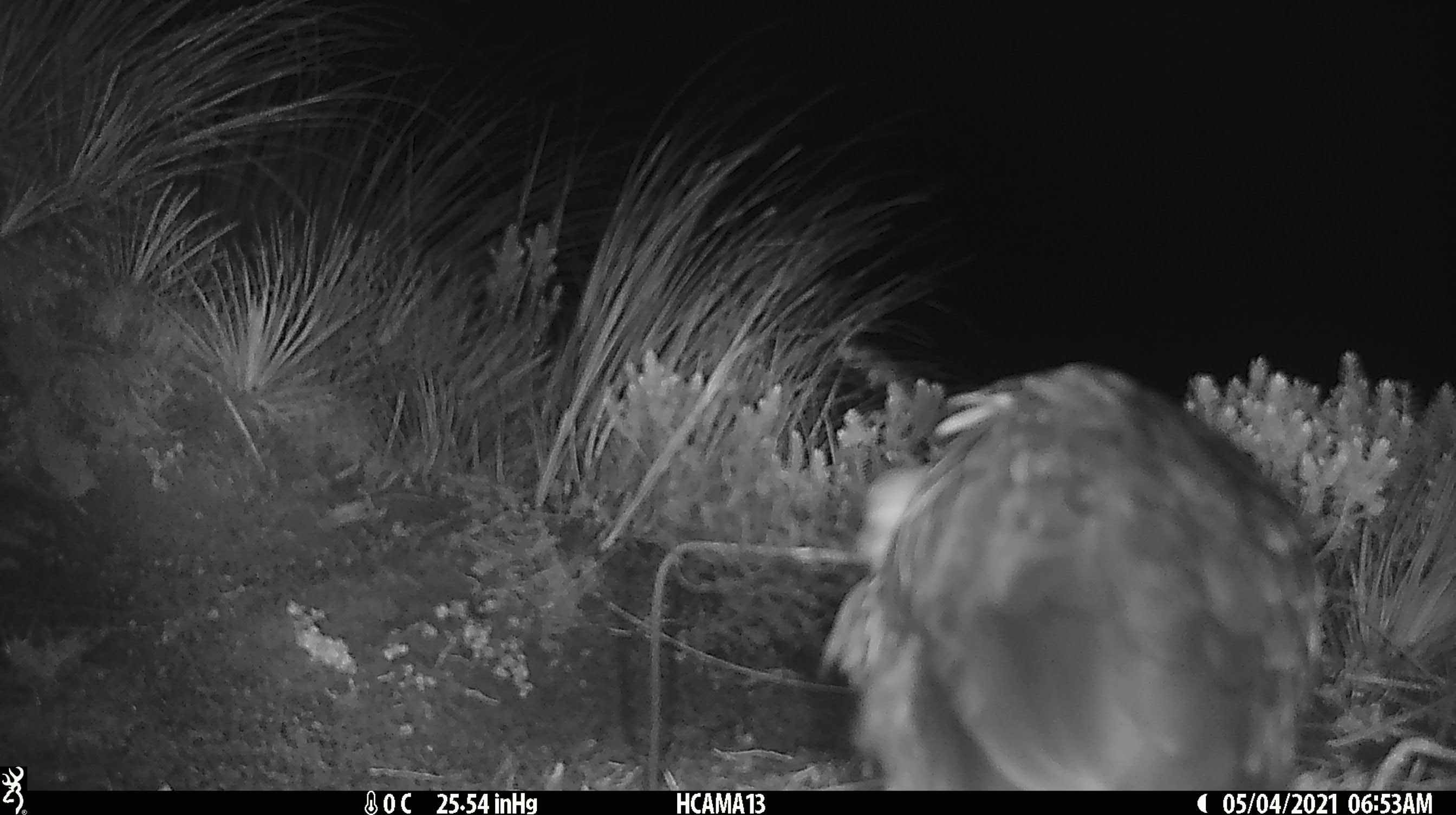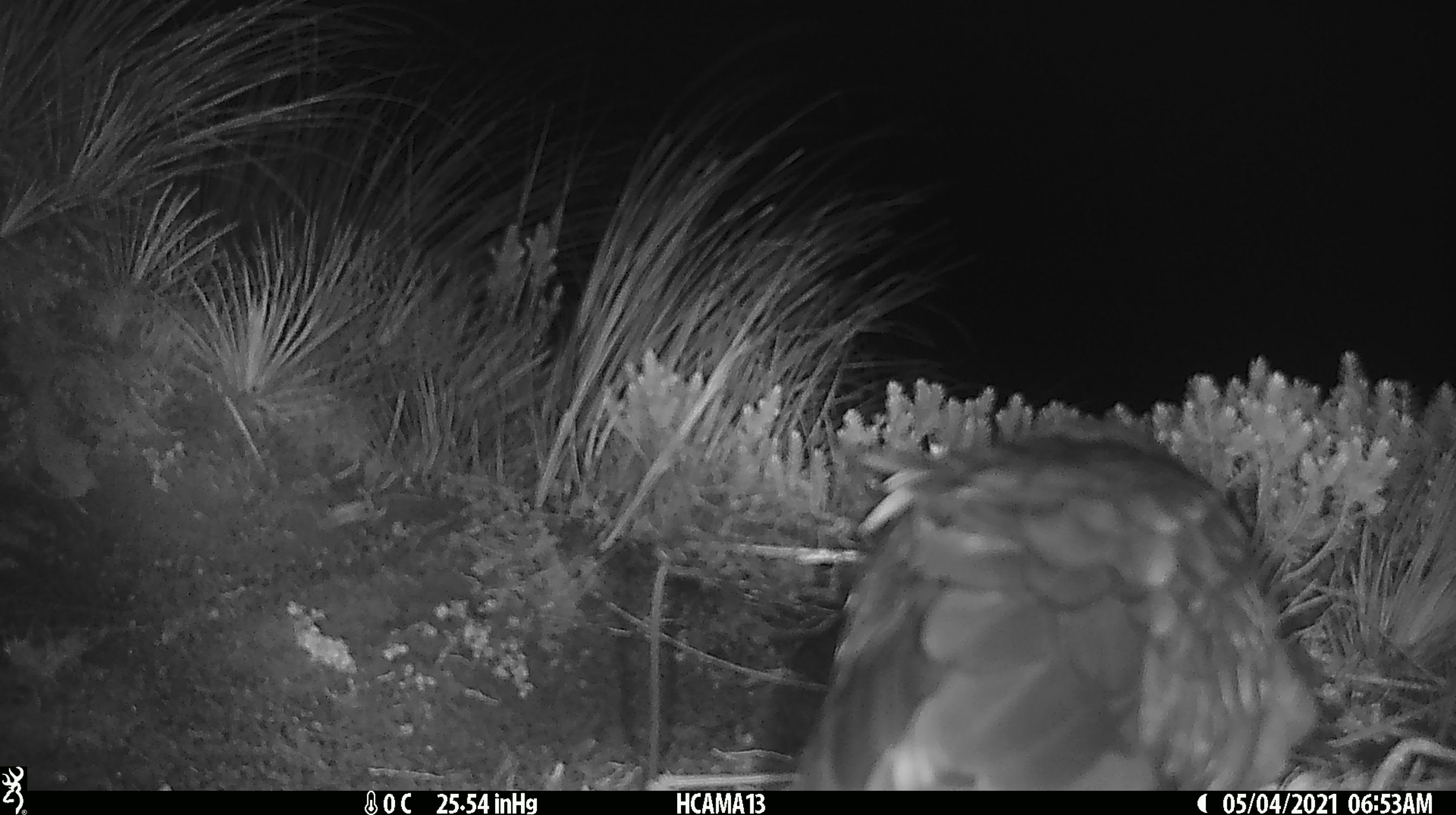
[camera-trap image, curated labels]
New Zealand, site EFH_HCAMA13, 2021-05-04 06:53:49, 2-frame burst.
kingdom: Animalia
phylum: Chordata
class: Aves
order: Psittaciformes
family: Strigopidae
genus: Nestor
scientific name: Nestor notabilis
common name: kea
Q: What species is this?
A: Kea (Nestor notabilis).